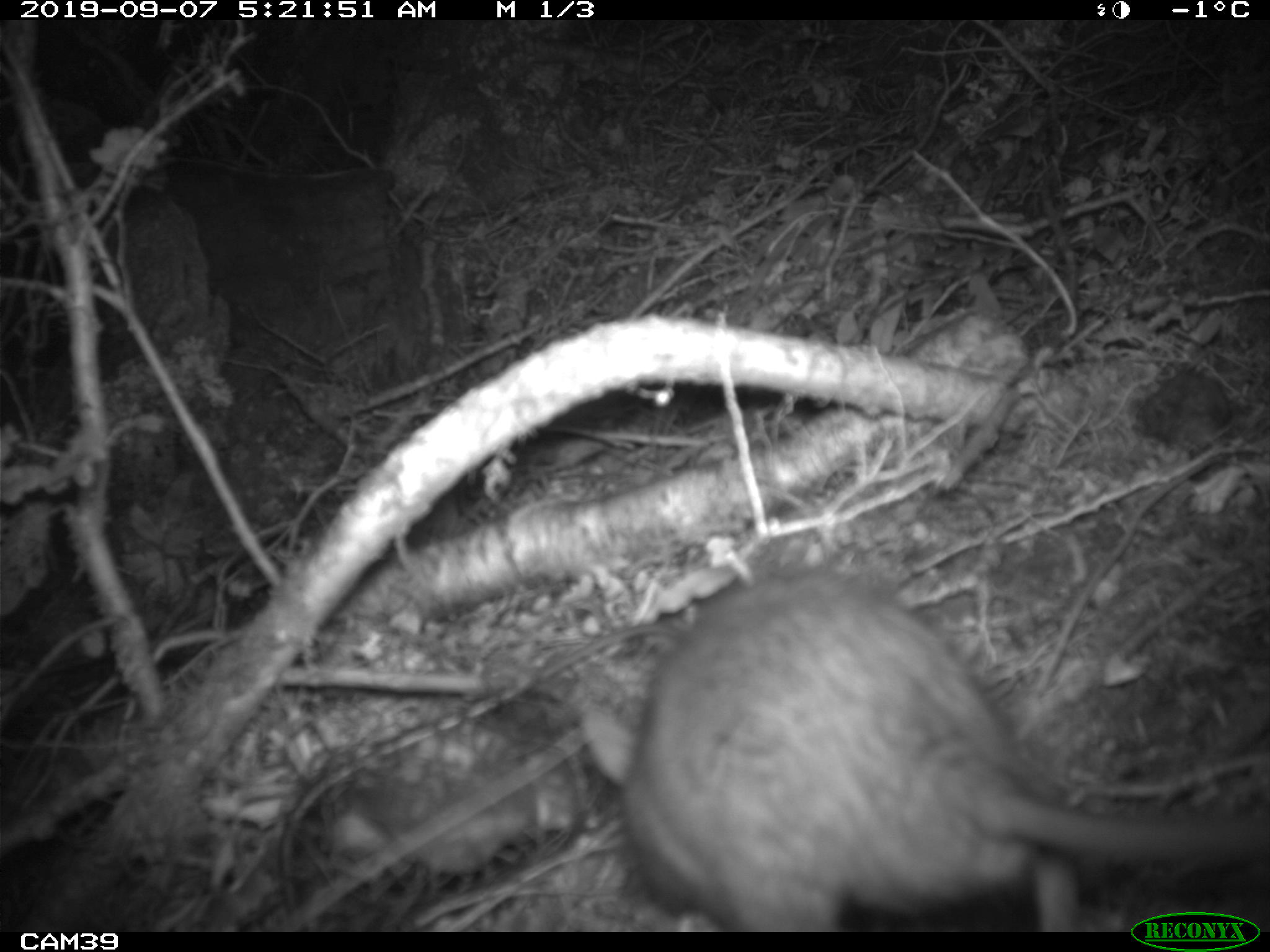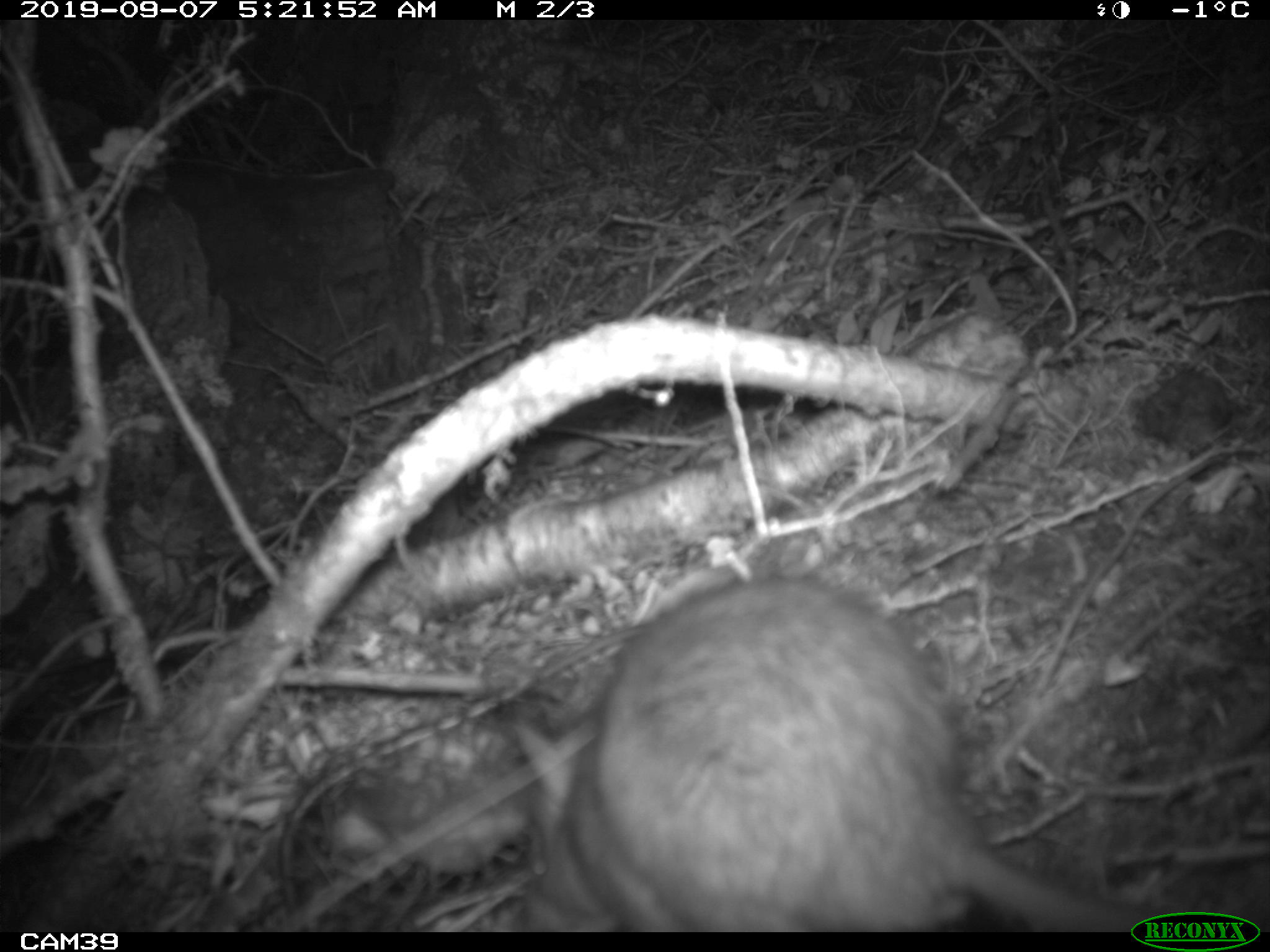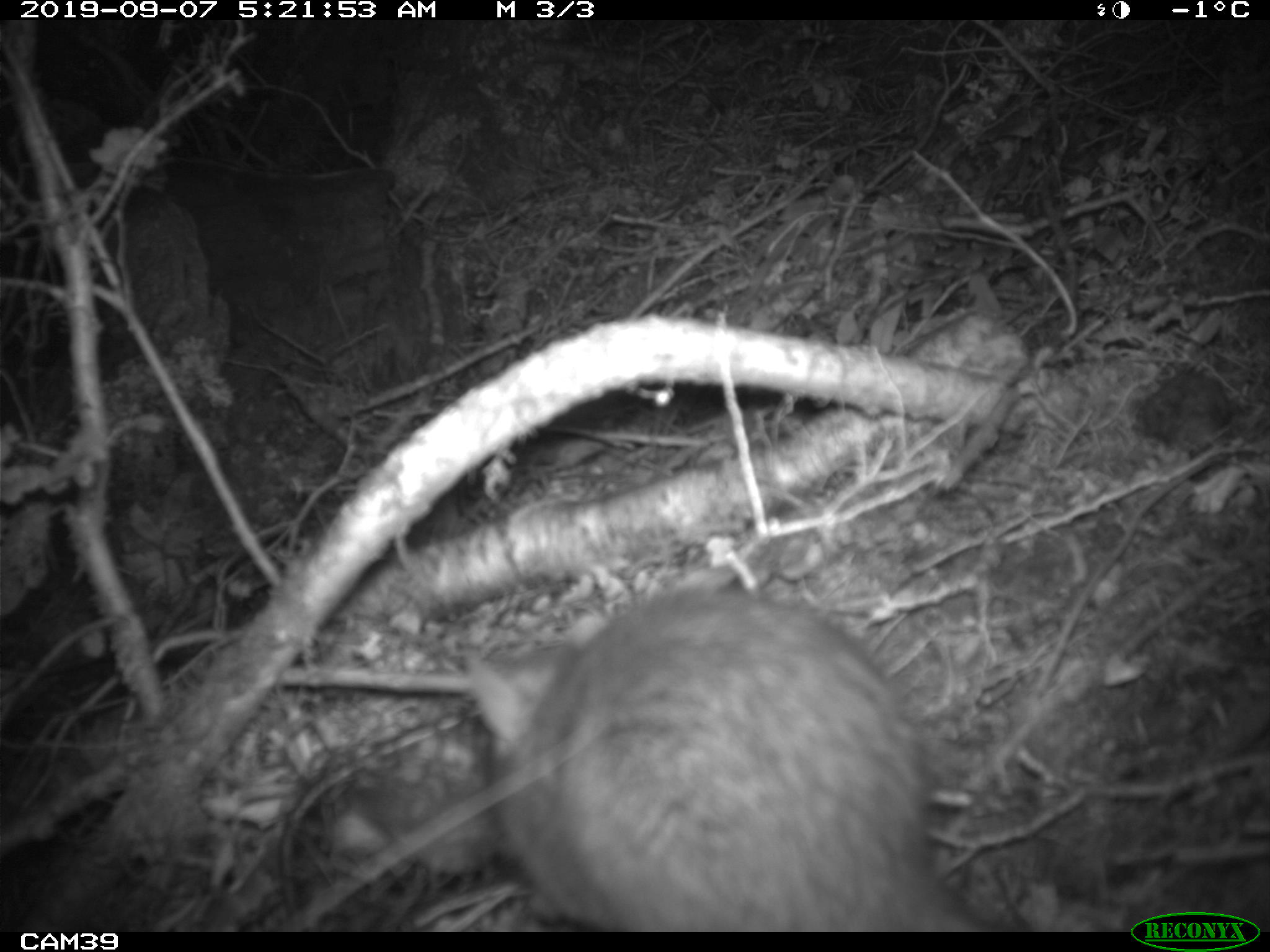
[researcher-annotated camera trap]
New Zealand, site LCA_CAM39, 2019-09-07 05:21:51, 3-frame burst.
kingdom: Animalia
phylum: Chordata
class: Mammalia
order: Rodentia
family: Muridae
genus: Rattus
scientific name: Rattus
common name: rat